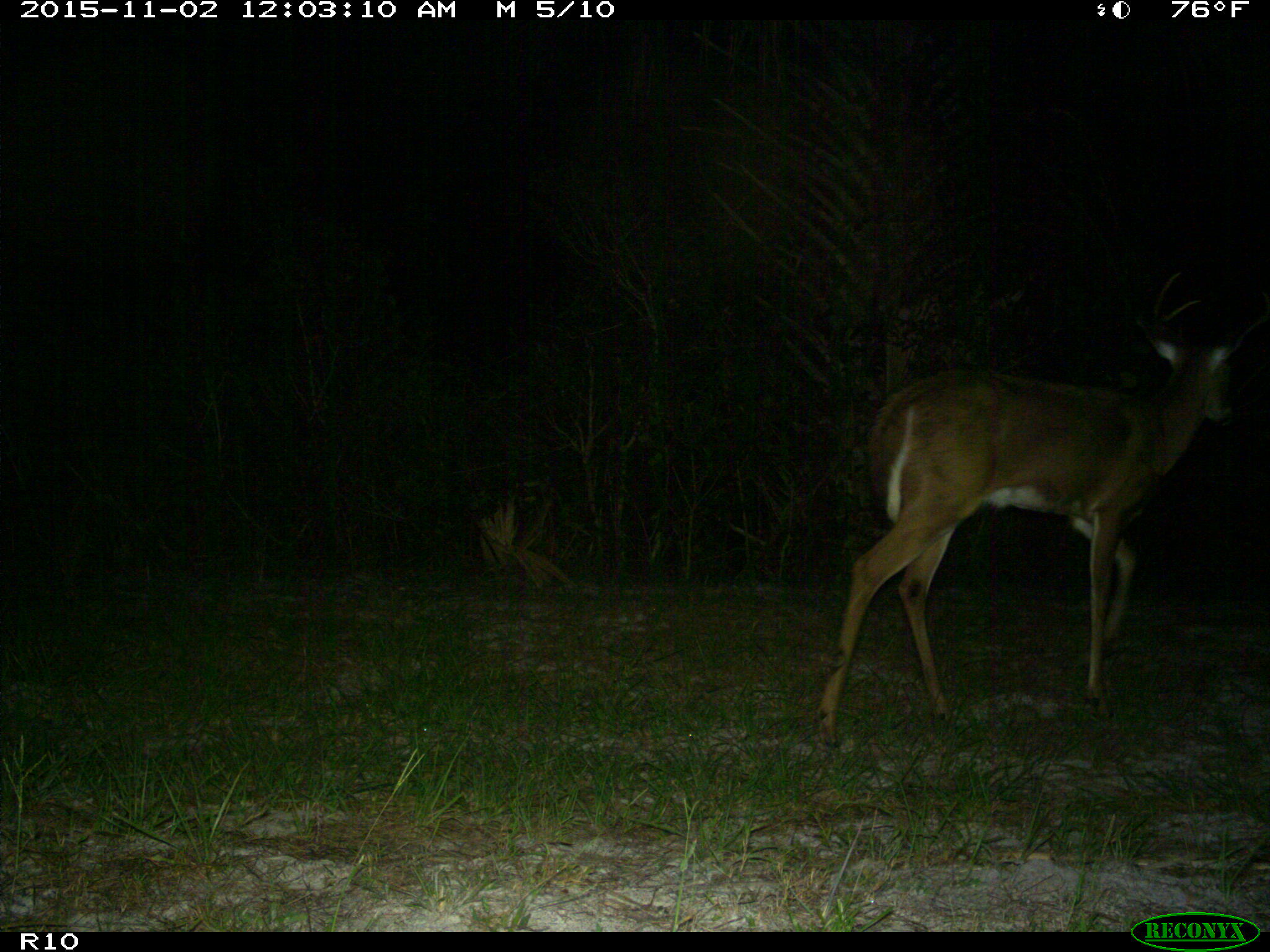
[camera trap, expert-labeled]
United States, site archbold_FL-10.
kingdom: Animalia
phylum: Chordata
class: Mammalia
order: Artiodactyla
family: Cervidae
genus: Odocoileus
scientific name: Odocoileus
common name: deer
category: unidentified deer